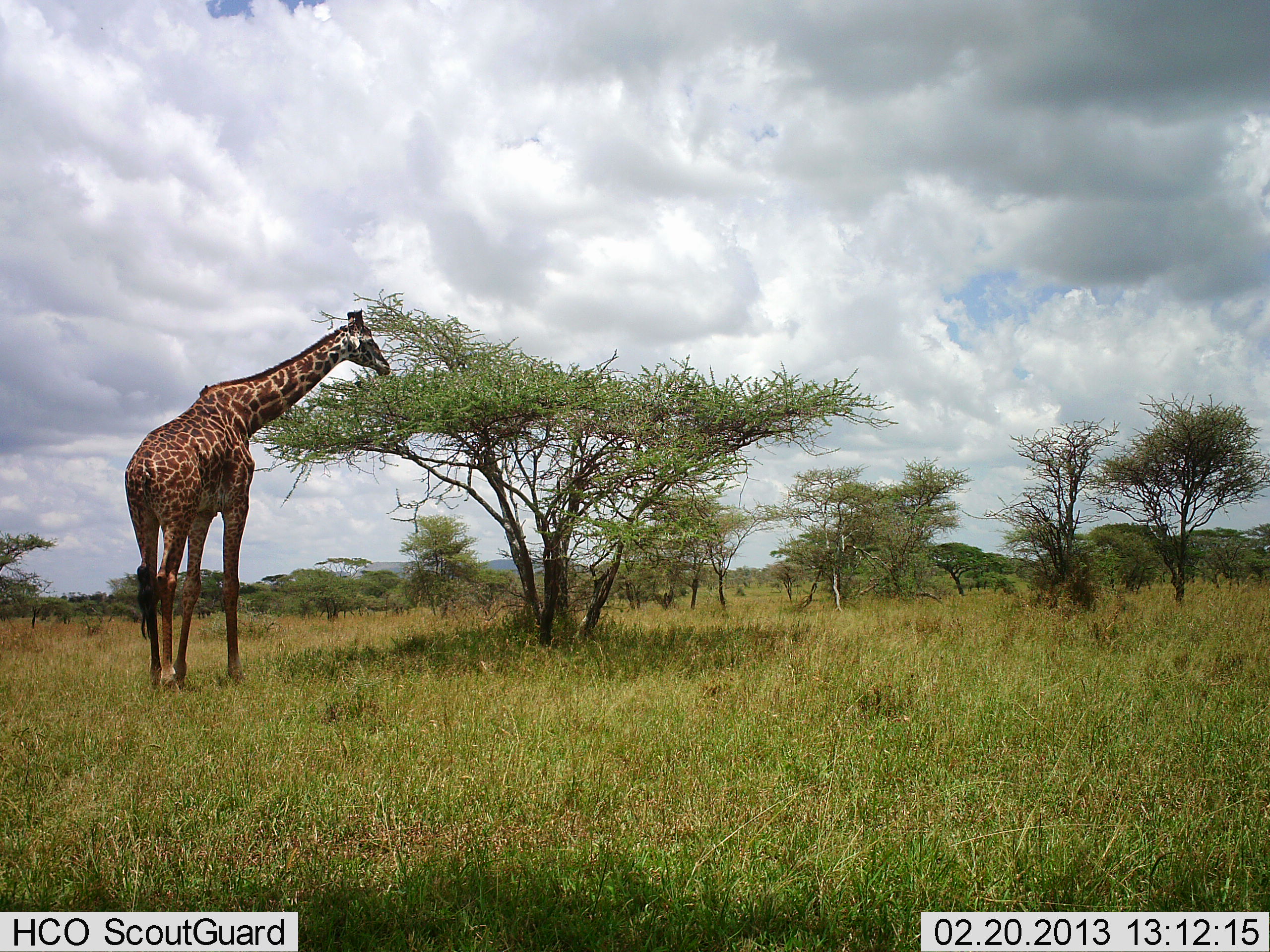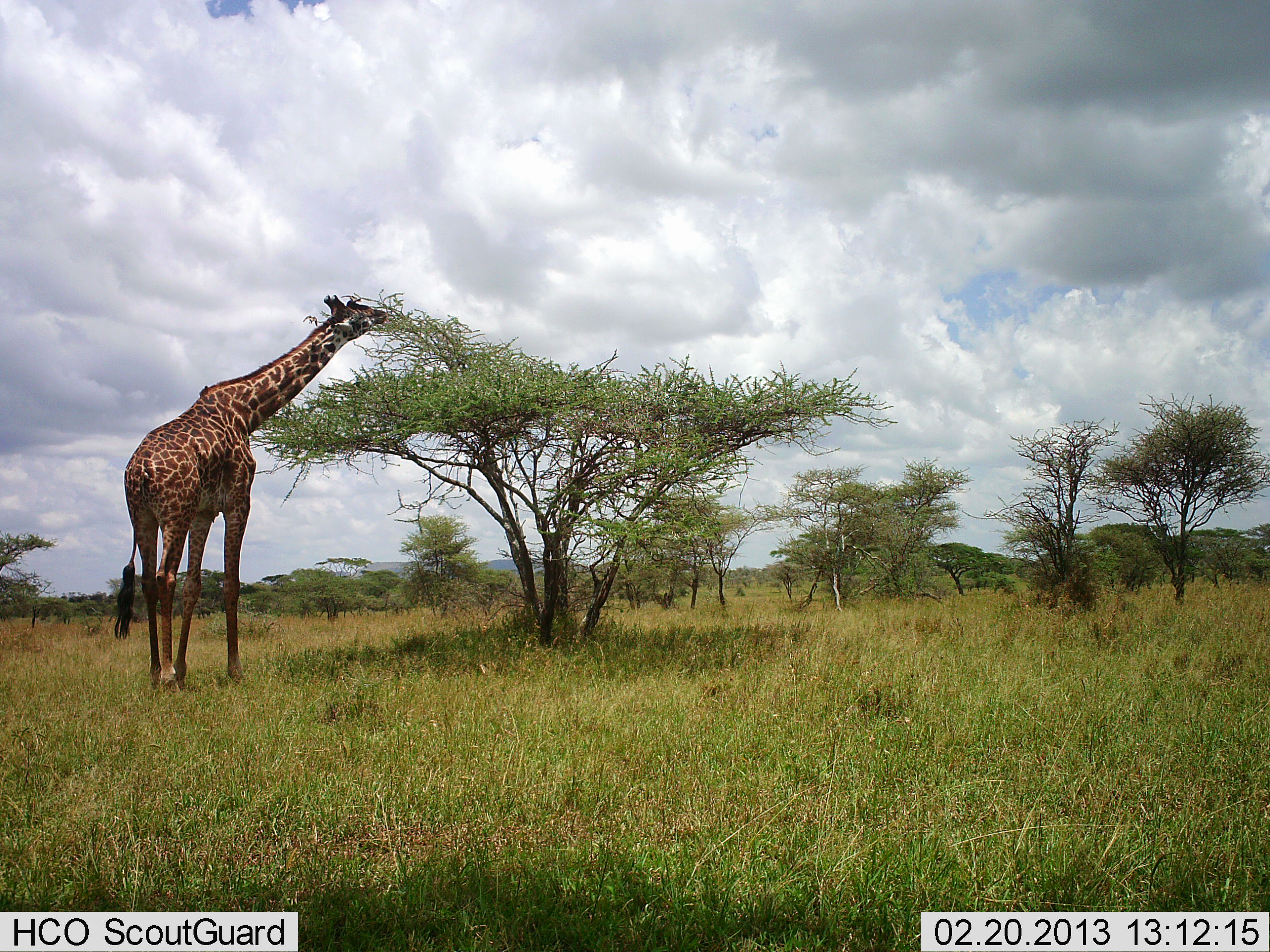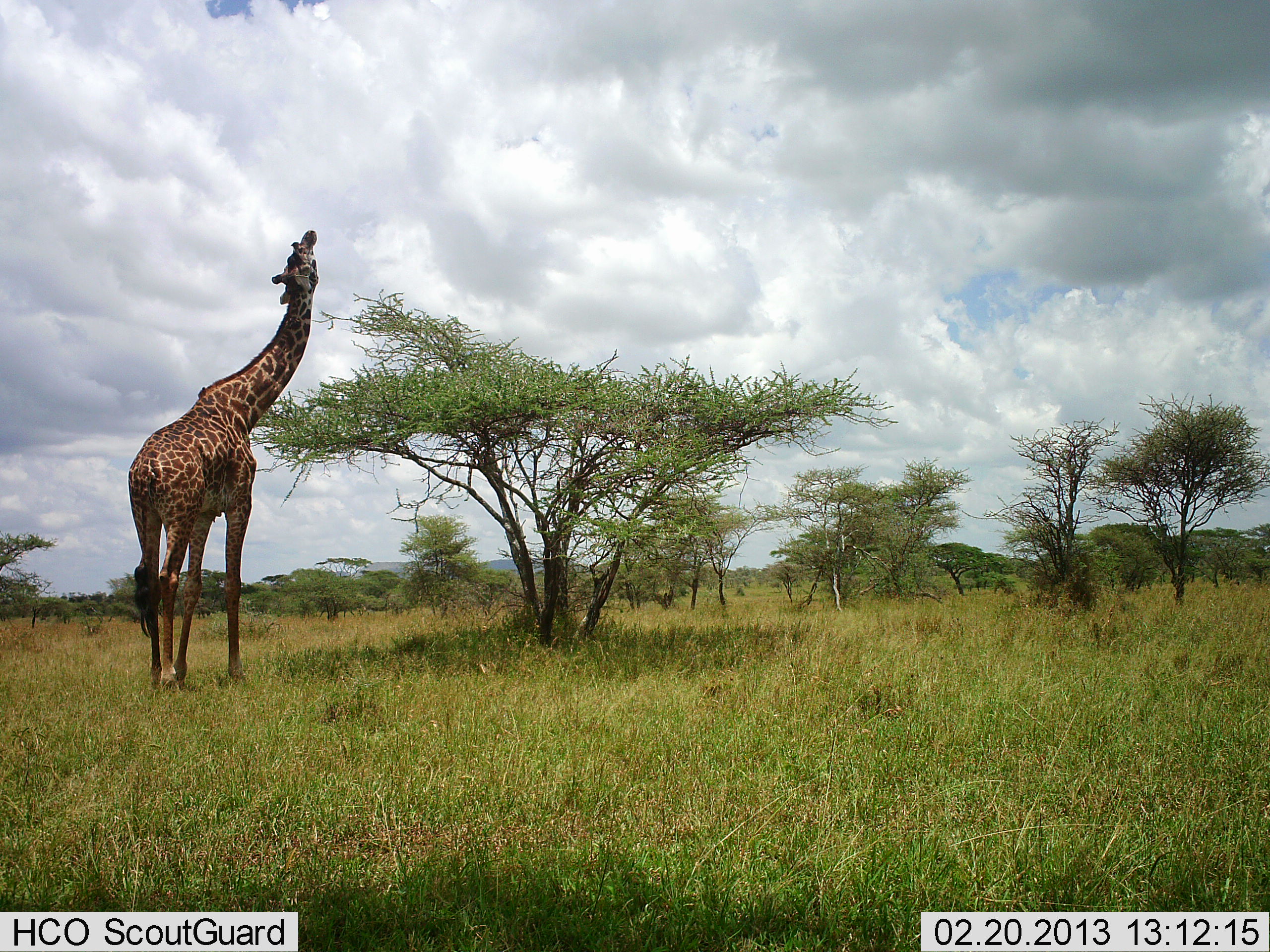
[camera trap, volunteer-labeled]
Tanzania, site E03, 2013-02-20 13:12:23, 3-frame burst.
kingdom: Animalia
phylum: Chordata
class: Mammalia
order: Artiodactyla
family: Giraffidae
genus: Giraffa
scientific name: Giraffa camelopardalis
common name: giraffe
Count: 1.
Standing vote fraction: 27%.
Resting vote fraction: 0%.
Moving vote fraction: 0%.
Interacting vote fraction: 0%.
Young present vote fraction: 0%.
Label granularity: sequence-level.